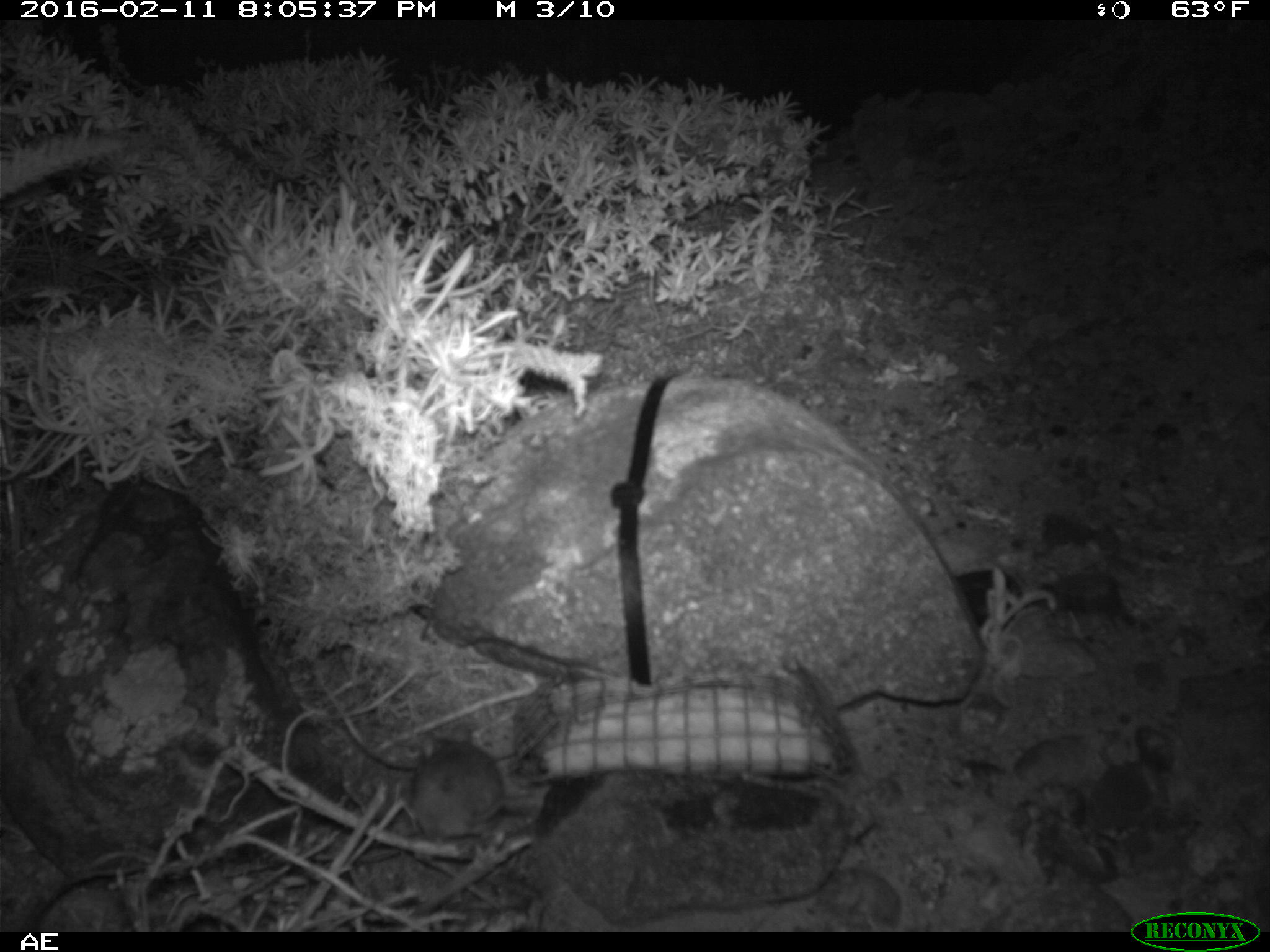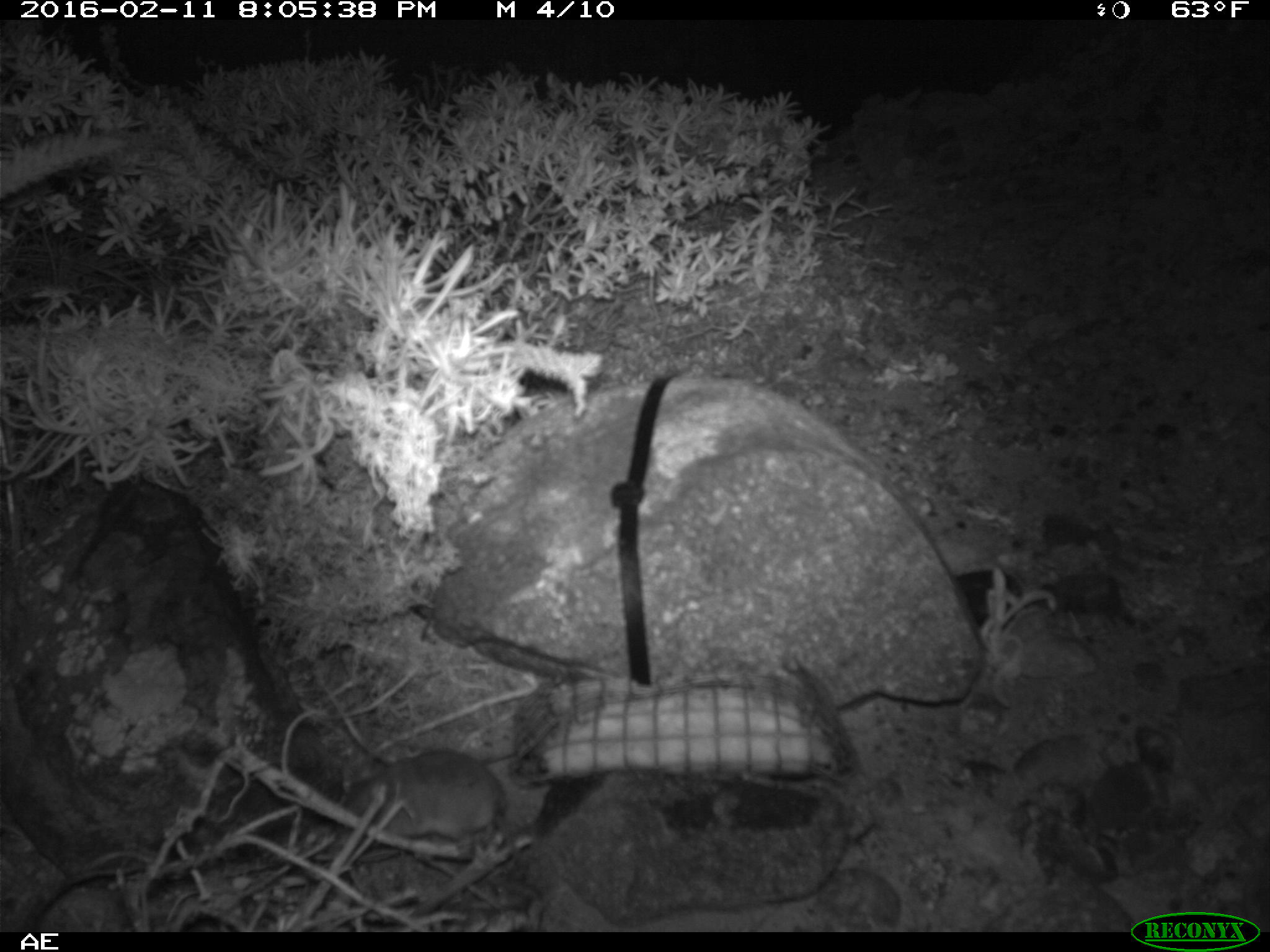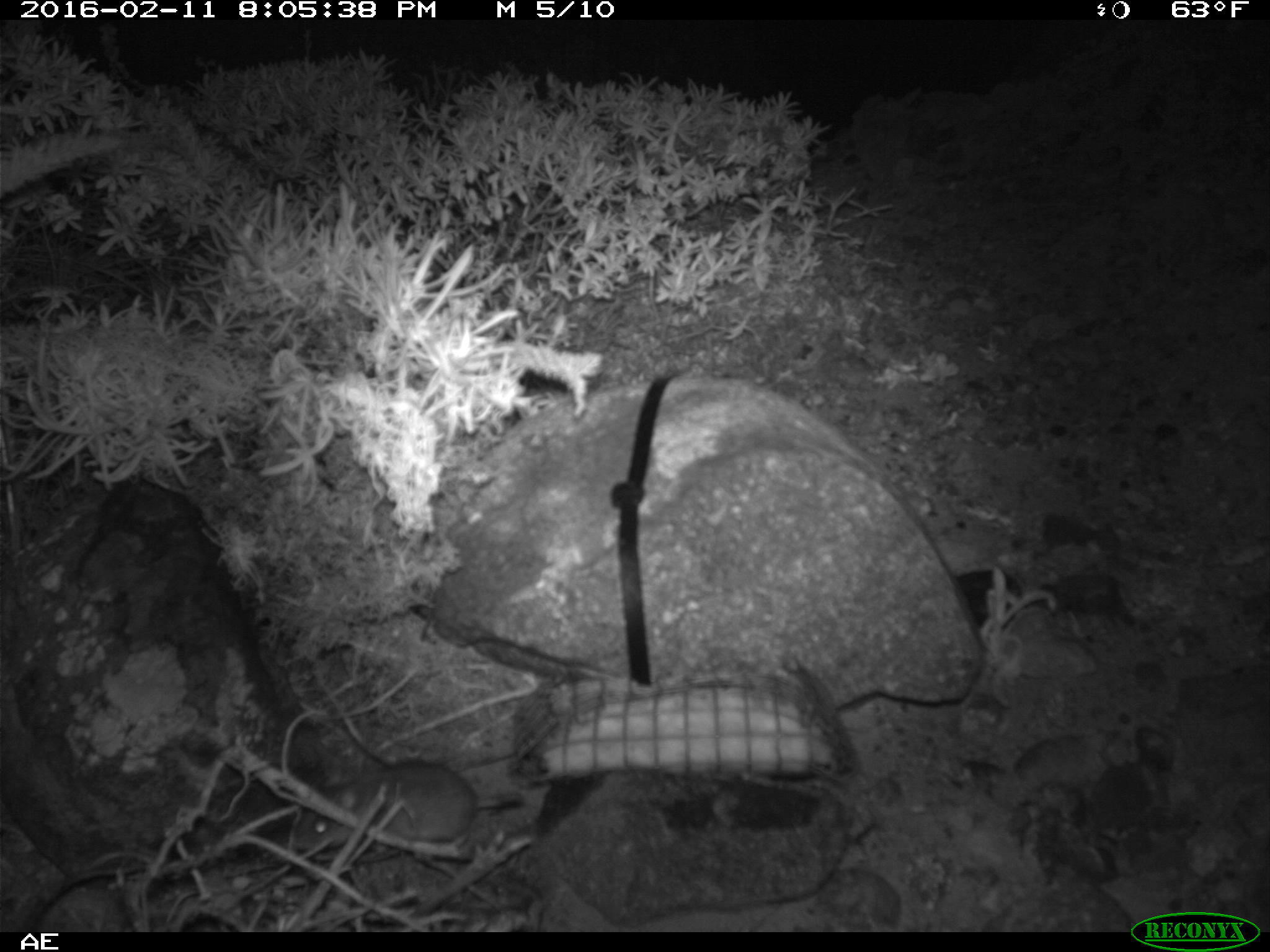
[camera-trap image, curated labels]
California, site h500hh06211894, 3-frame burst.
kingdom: Animalia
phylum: Chordata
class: Mammalia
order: Rodentia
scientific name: Rodentia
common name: rodent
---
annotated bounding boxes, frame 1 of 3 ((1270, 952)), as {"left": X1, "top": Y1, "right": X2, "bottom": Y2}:
rodent: {"left": 400, "top": 718, "right": 502, "bottom": 836}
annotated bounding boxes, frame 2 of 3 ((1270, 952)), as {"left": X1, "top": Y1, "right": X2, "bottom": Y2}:
rodent: {"left": 341, "top": 749, "right": 505, "bottom": 840}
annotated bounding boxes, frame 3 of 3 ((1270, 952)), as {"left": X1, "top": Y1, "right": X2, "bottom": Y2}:
rodent: {"left": 290, "top": 758, "right": 523, "bottom": 859}